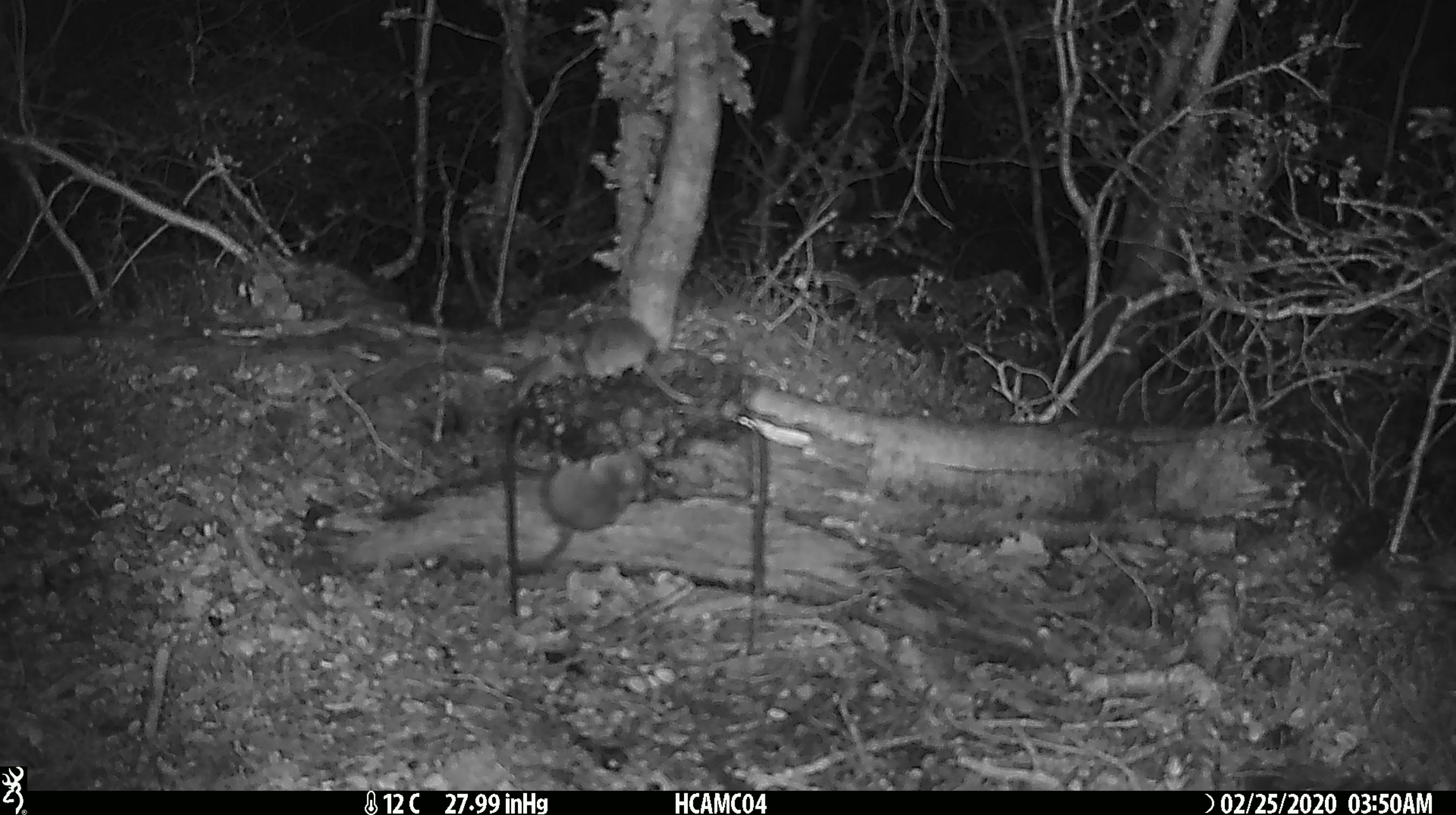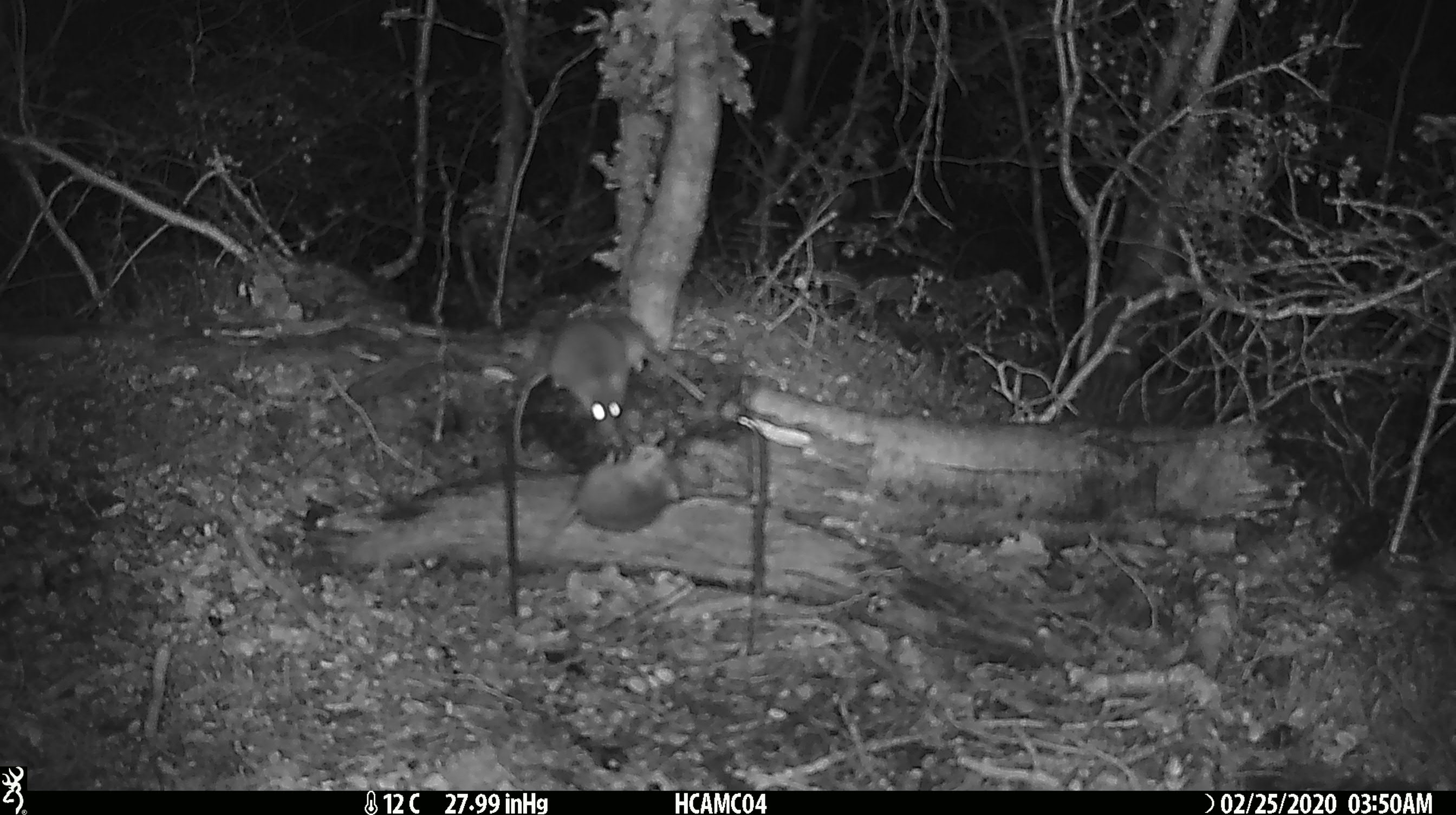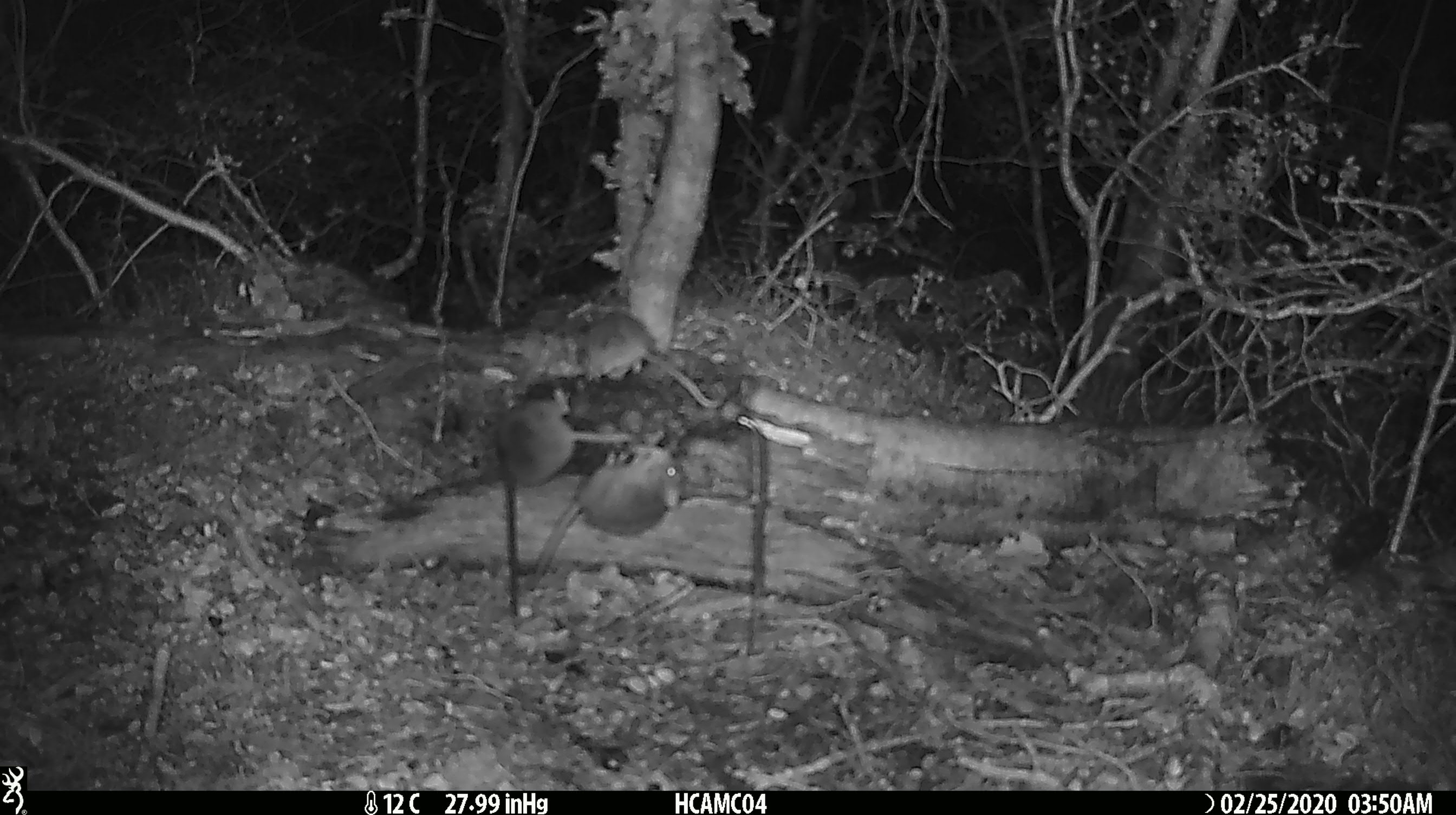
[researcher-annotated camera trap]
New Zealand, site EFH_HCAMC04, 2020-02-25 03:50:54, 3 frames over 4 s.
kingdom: Animalia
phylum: Chordata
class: Mammalia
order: Rodentia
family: Muridae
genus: Mus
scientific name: Mus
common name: mouse